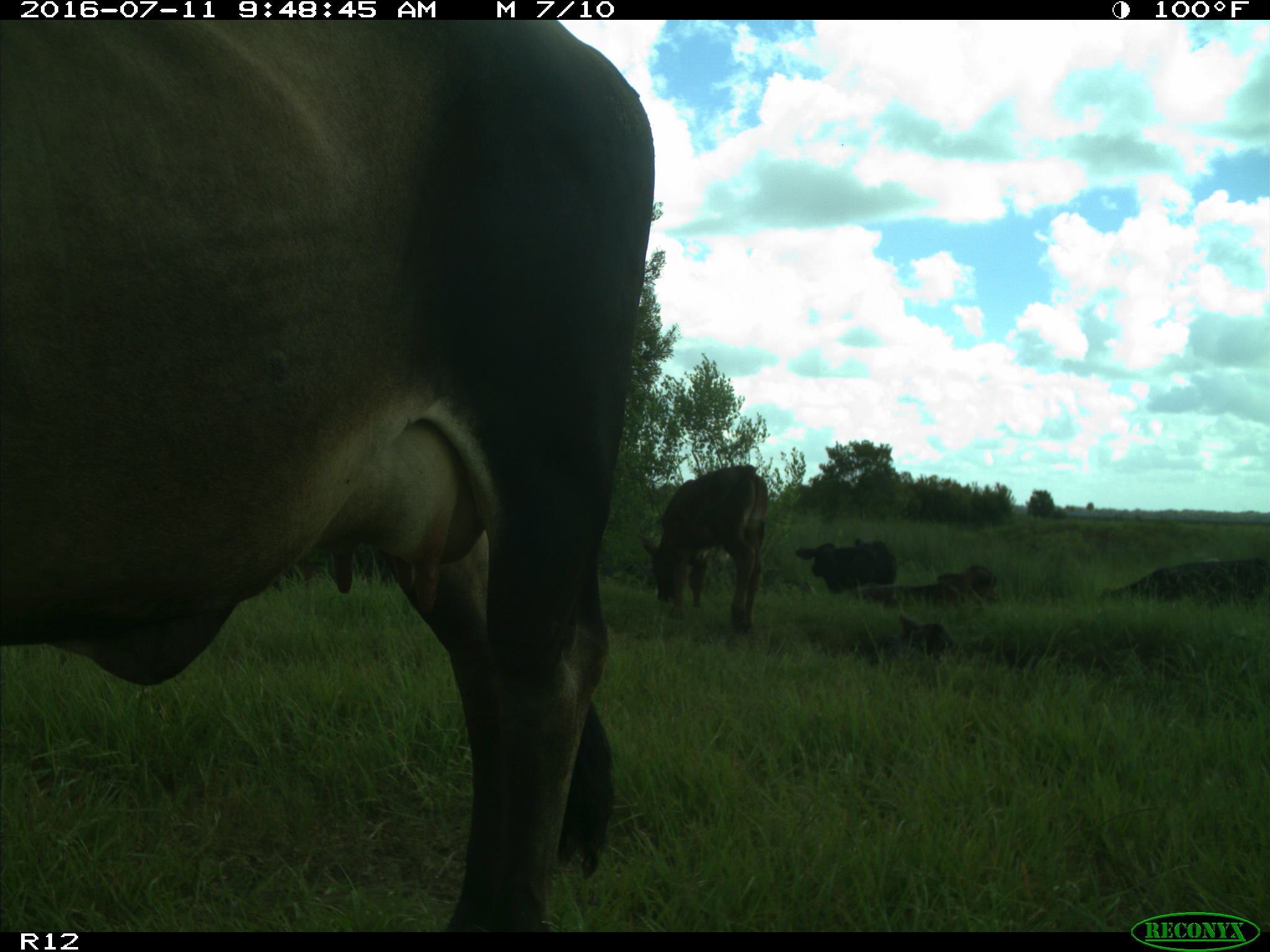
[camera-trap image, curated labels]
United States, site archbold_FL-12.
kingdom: Animalia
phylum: Chordata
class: Mammalia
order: Artiodactyla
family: Bovidae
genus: Bos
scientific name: Bos taurus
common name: domestic cow